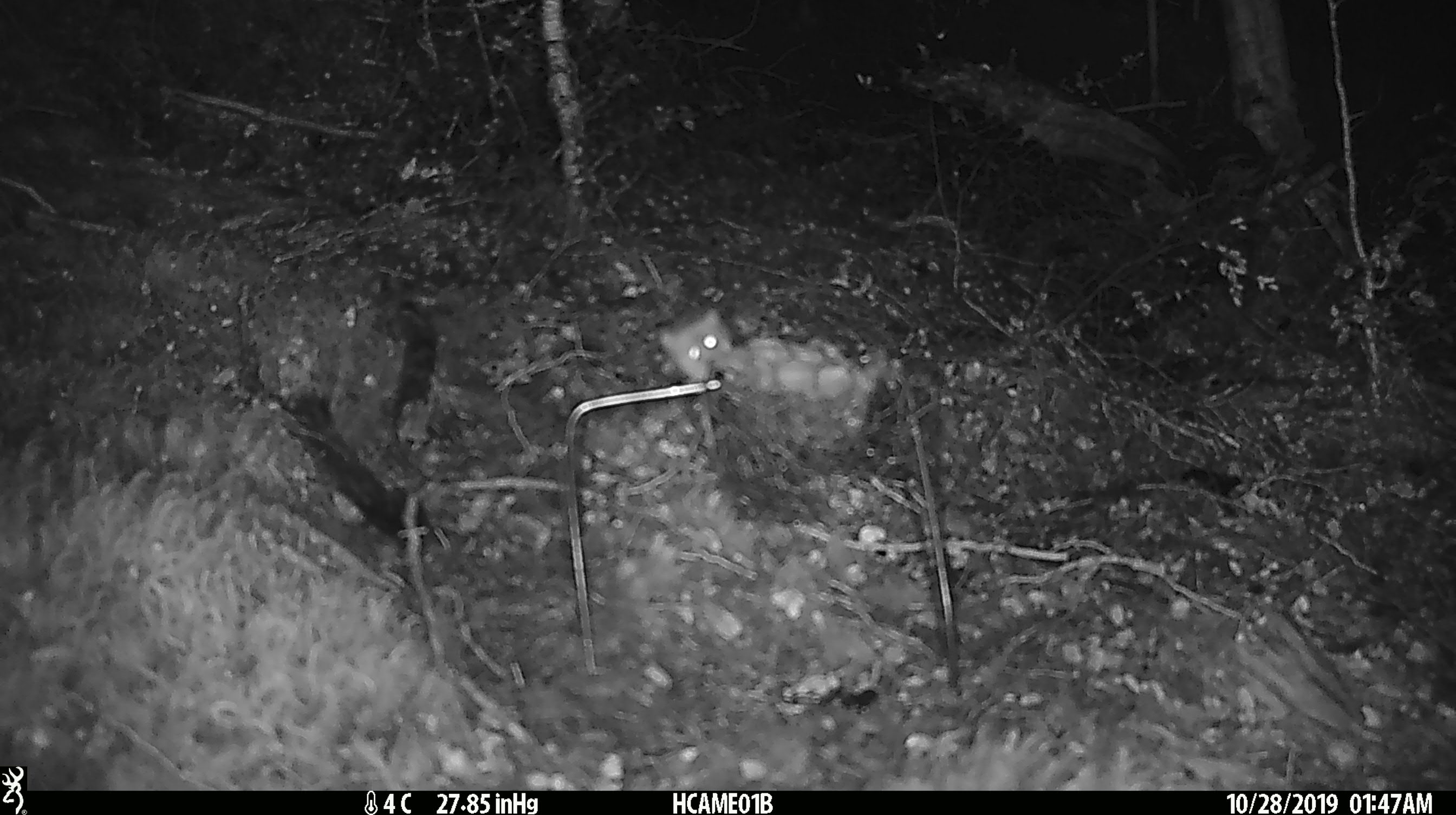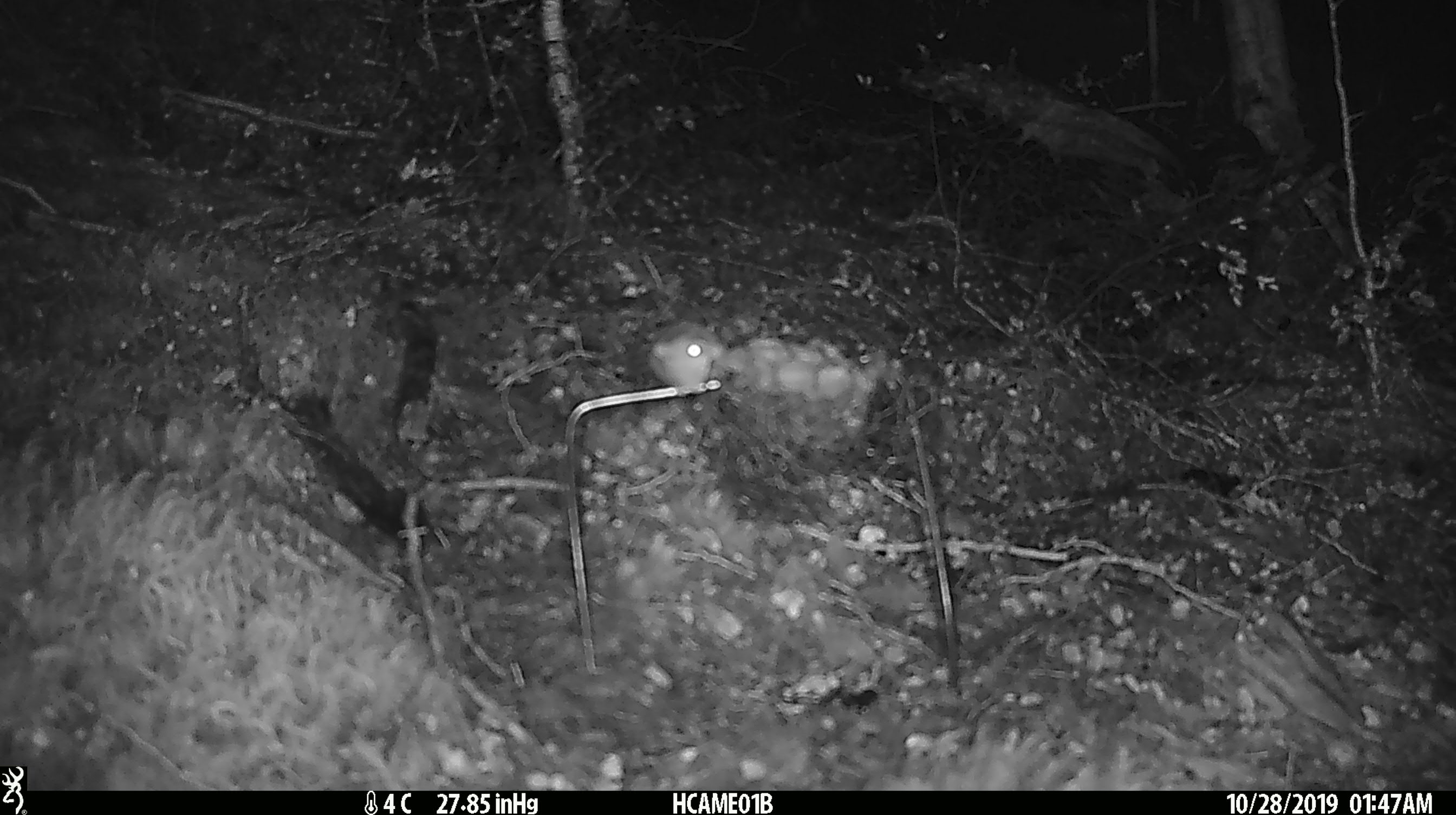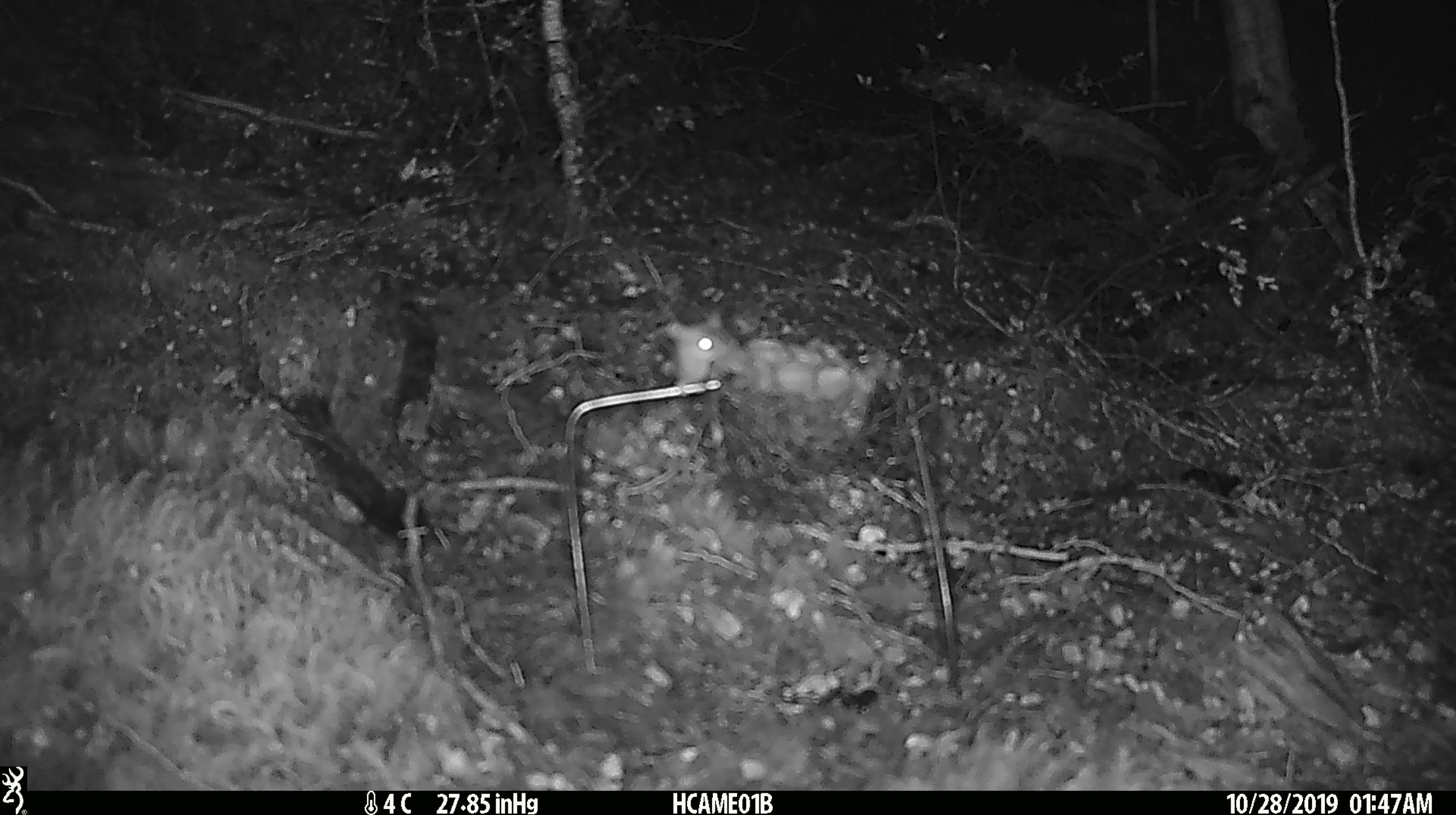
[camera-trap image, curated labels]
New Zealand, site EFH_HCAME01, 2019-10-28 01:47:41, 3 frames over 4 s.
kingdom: Animalia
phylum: Chordata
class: Mammalia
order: Rodentia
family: Muridae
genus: Mus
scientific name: Mus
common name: mouse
Mouse (Mus).